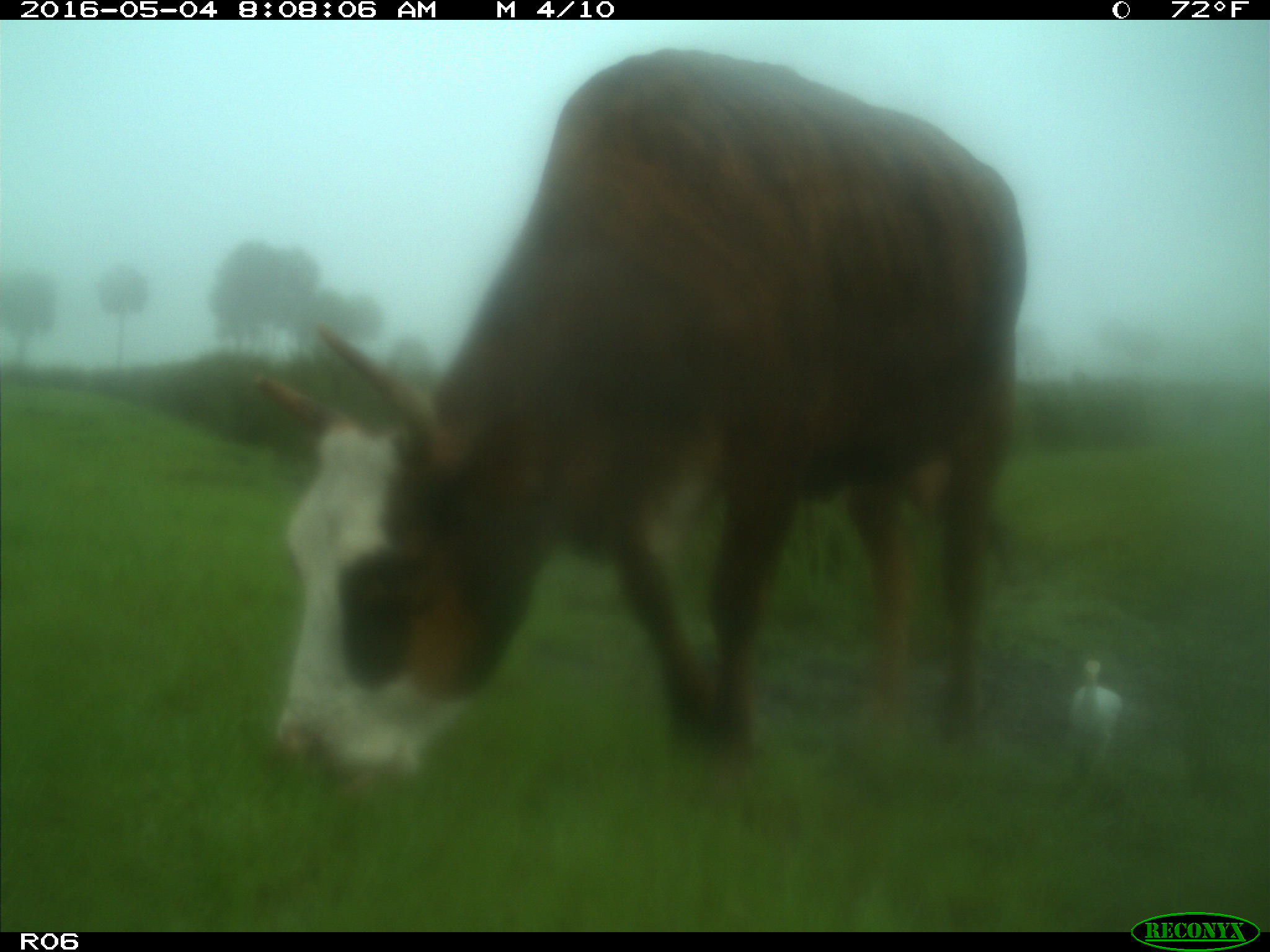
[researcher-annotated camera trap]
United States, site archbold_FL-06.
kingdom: Animalia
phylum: Chordata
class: Mammalia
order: Artiodactyla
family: Bovidae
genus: Bos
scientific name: Bos taurus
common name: domestic cow